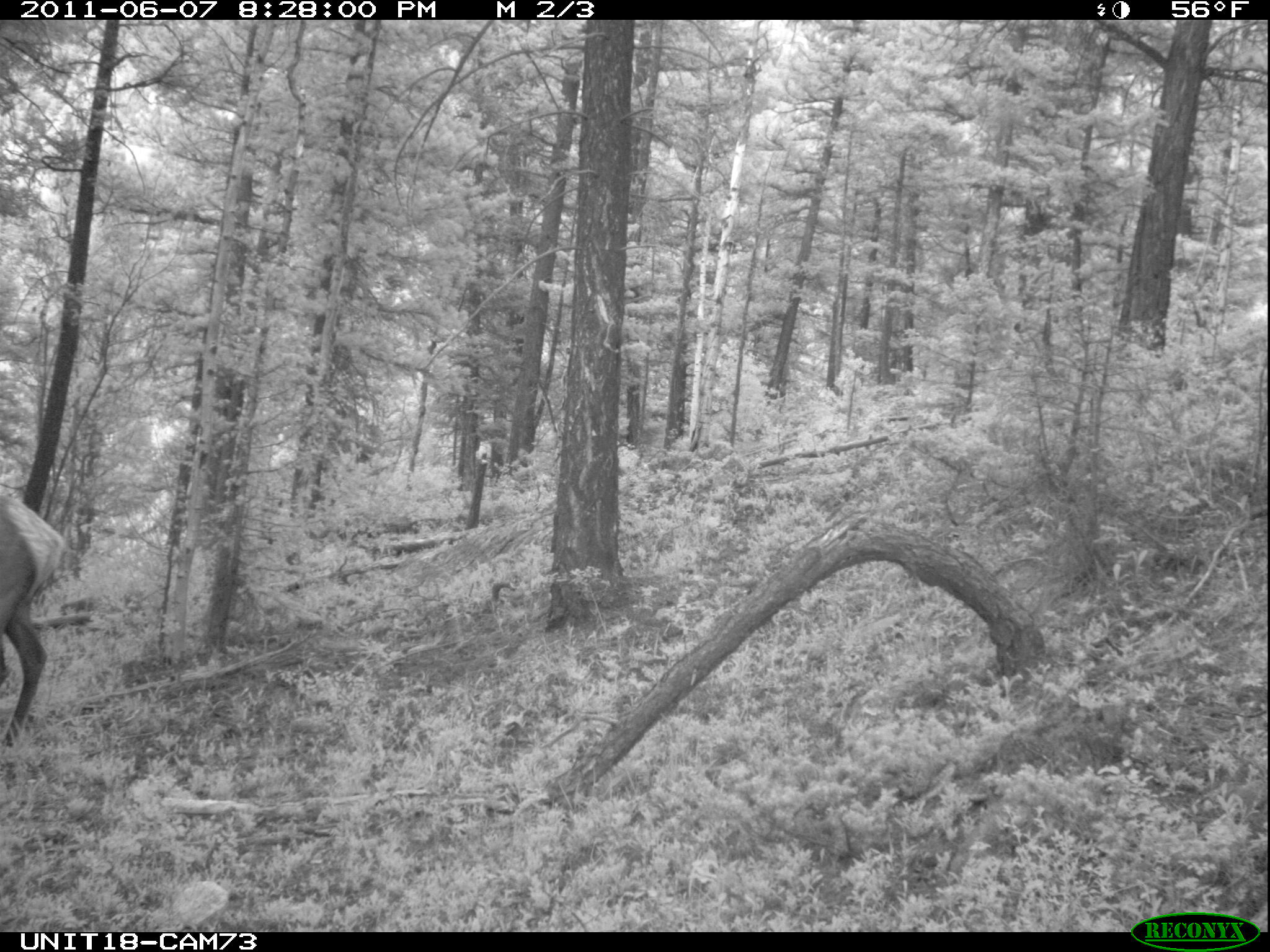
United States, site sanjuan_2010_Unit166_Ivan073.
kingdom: Animalia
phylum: Chordata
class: Mammalia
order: Artiodactyla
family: Cervidae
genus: Cervus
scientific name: Cervus elaphus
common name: red deer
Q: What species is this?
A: Cervus elaphus (red deer).